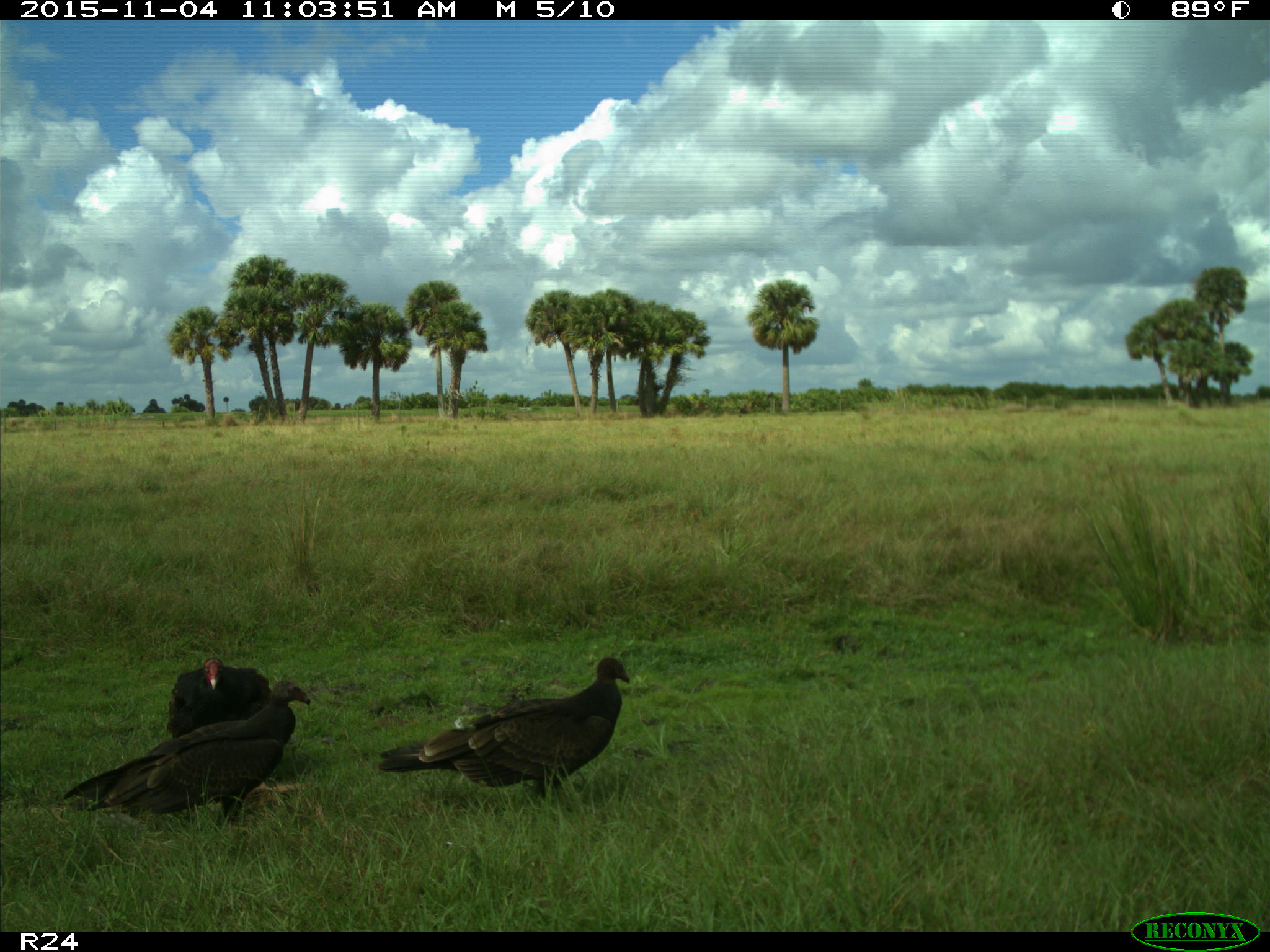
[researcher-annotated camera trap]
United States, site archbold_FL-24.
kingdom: Animalia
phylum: Chordata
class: Aves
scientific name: Aves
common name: birds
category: unidentified bird